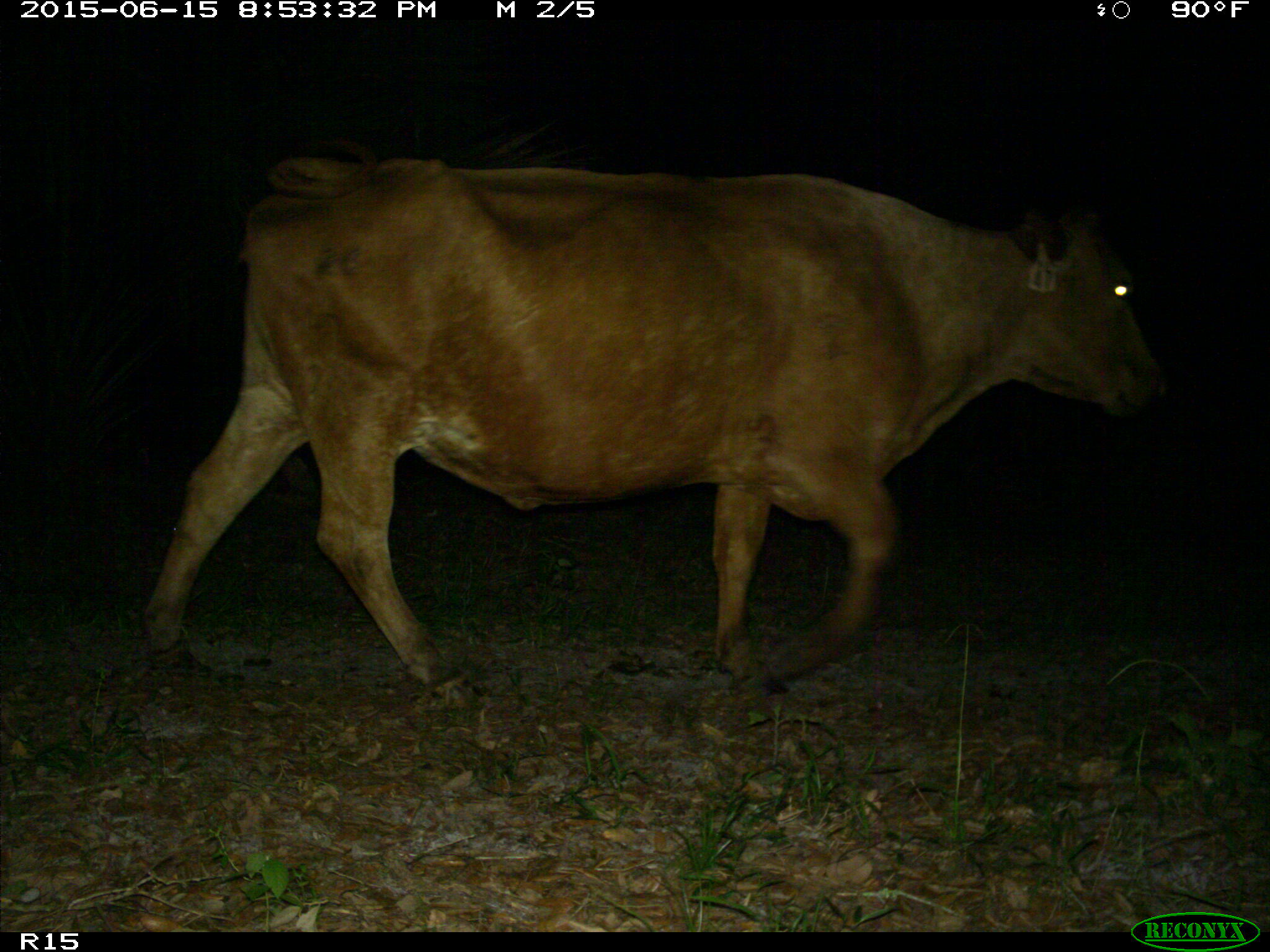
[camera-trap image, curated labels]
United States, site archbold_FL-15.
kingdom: Animalia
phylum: Chordata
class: Mammalia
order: Artiodactyla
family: Bovidae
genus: Bos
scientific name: Bos taurus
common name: domestic cow